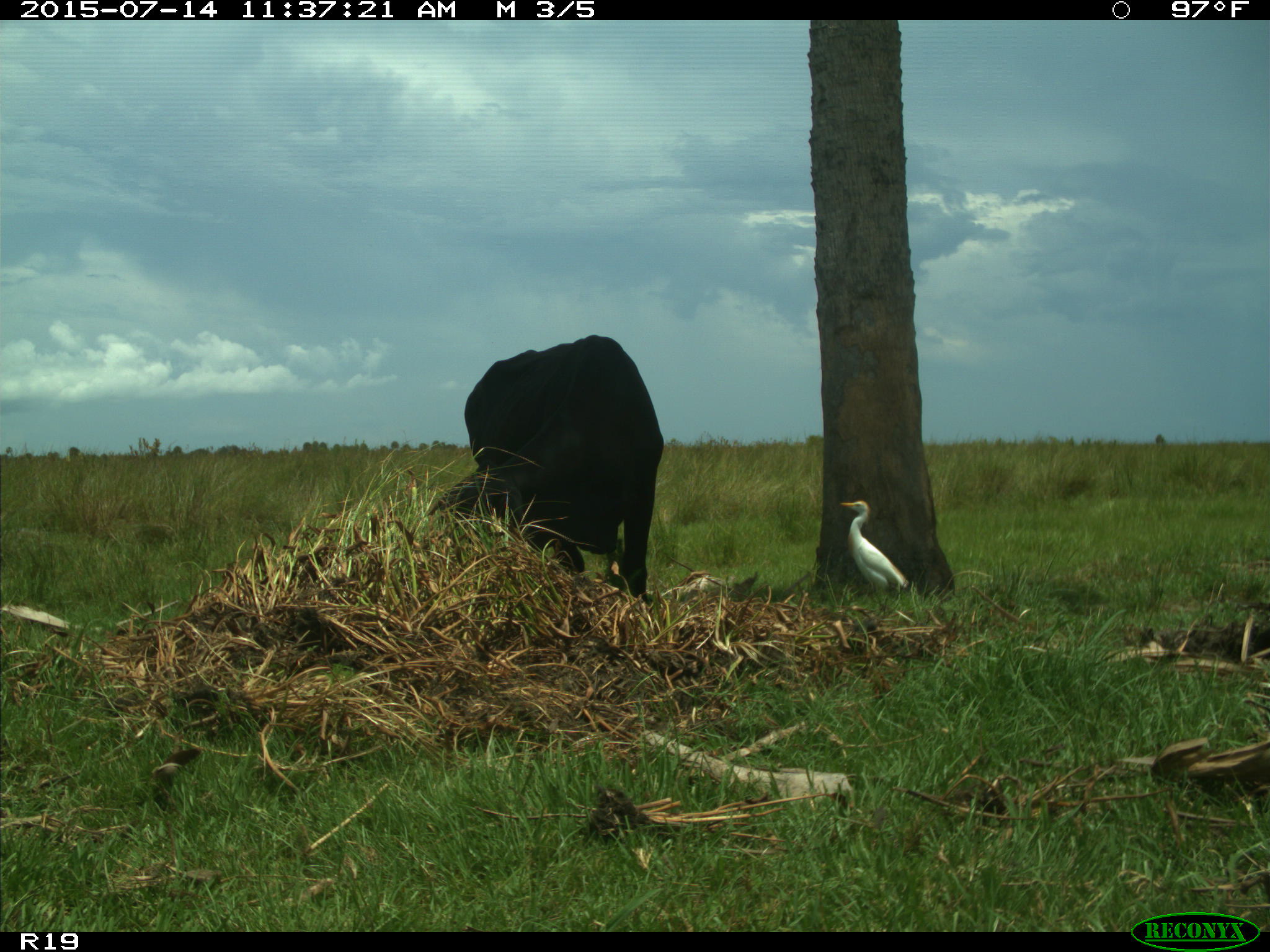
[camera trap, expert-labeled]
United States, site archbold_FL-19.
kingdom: Animalia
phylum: Chordata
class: Mammalia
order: Artiodactyla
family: Bovidae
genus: Bos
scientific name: Bos taurus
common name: domestic cow